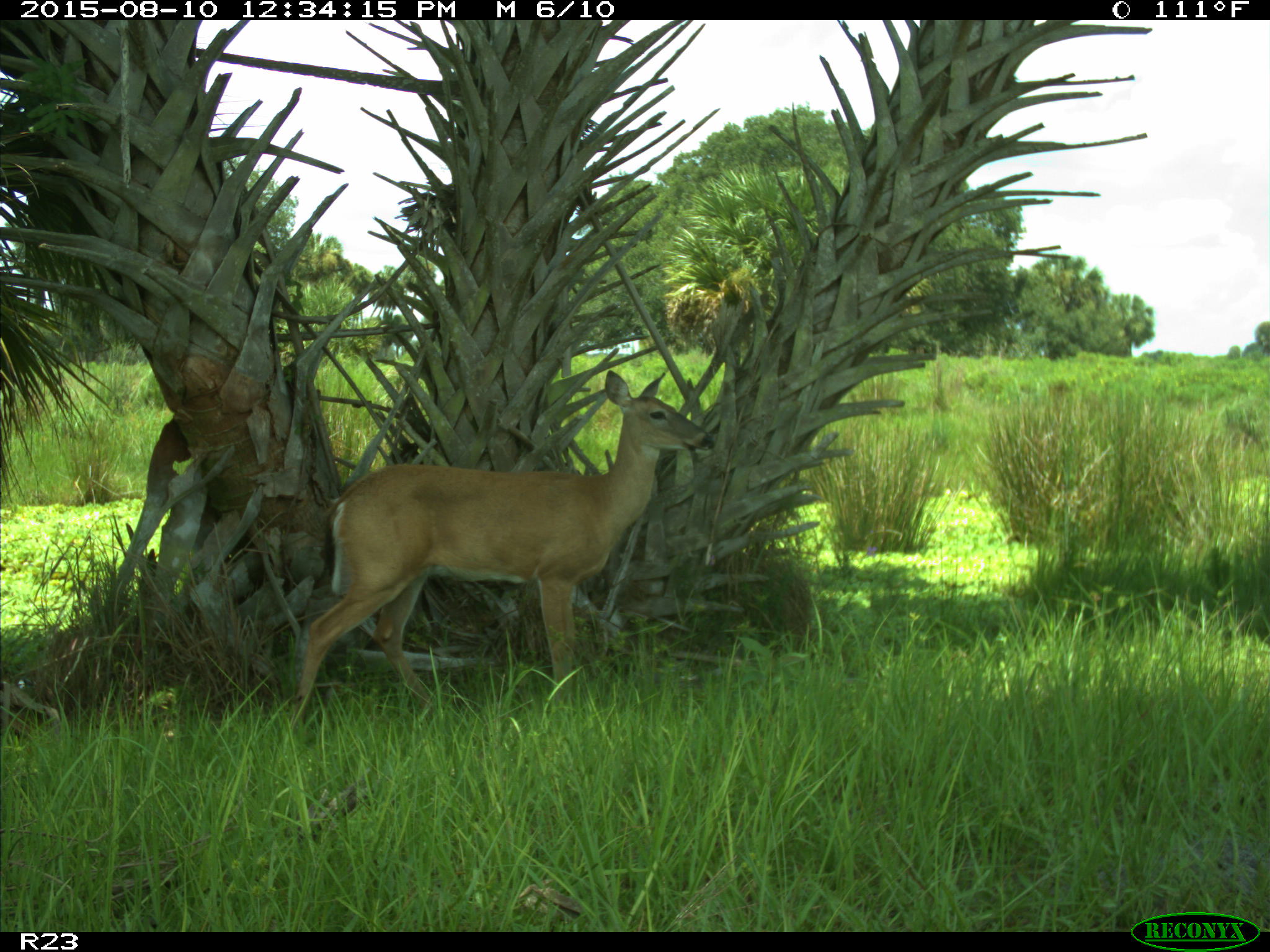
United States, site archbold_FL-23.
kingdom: Animalia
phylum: Chordata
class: Mammalia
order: Artiodactyla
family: Cervidae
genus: Odocoileus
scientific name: Odocoileus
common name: deer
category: unidentified deer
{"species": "unidentified deer (deer) (Odocoileus)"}